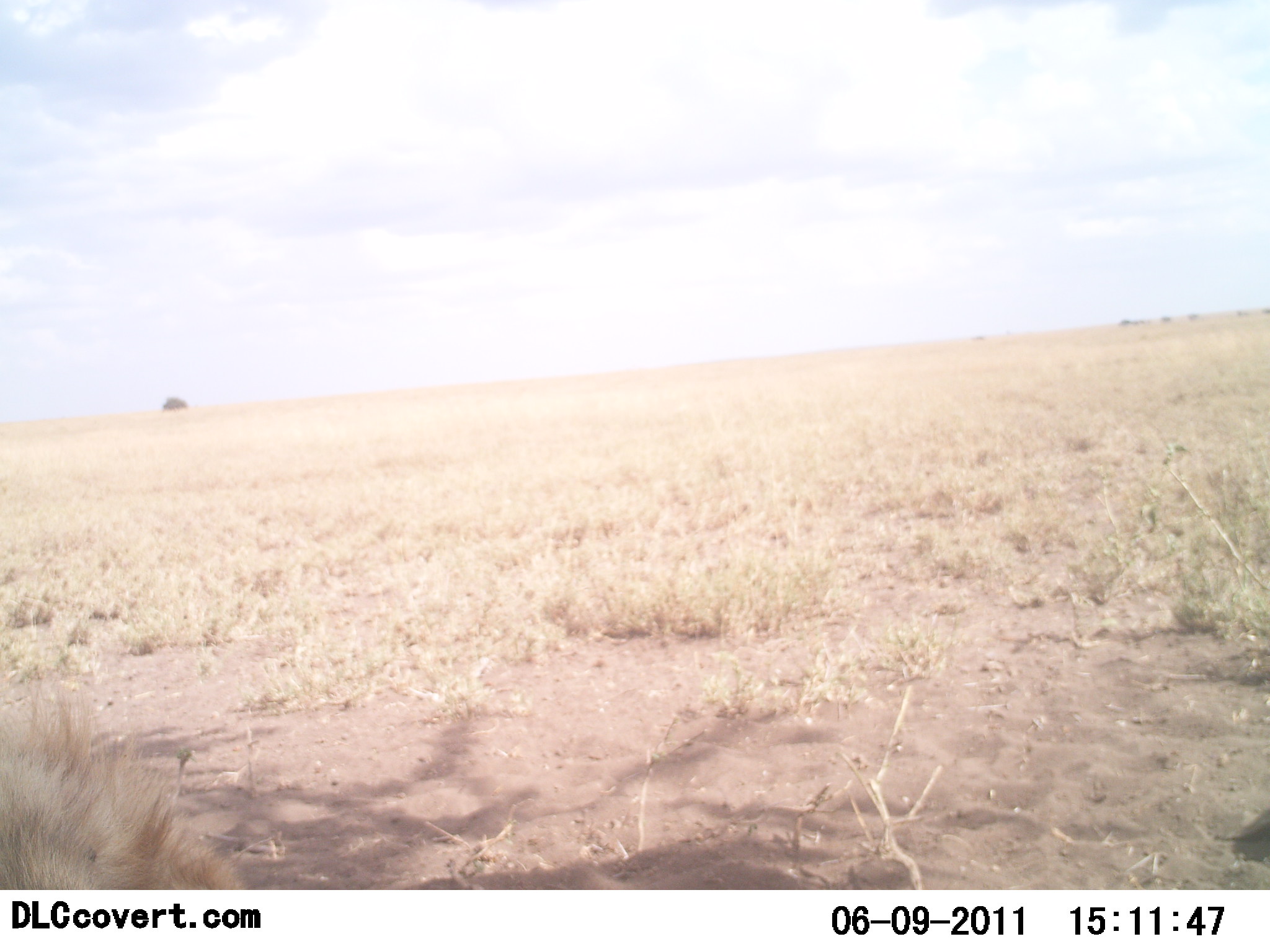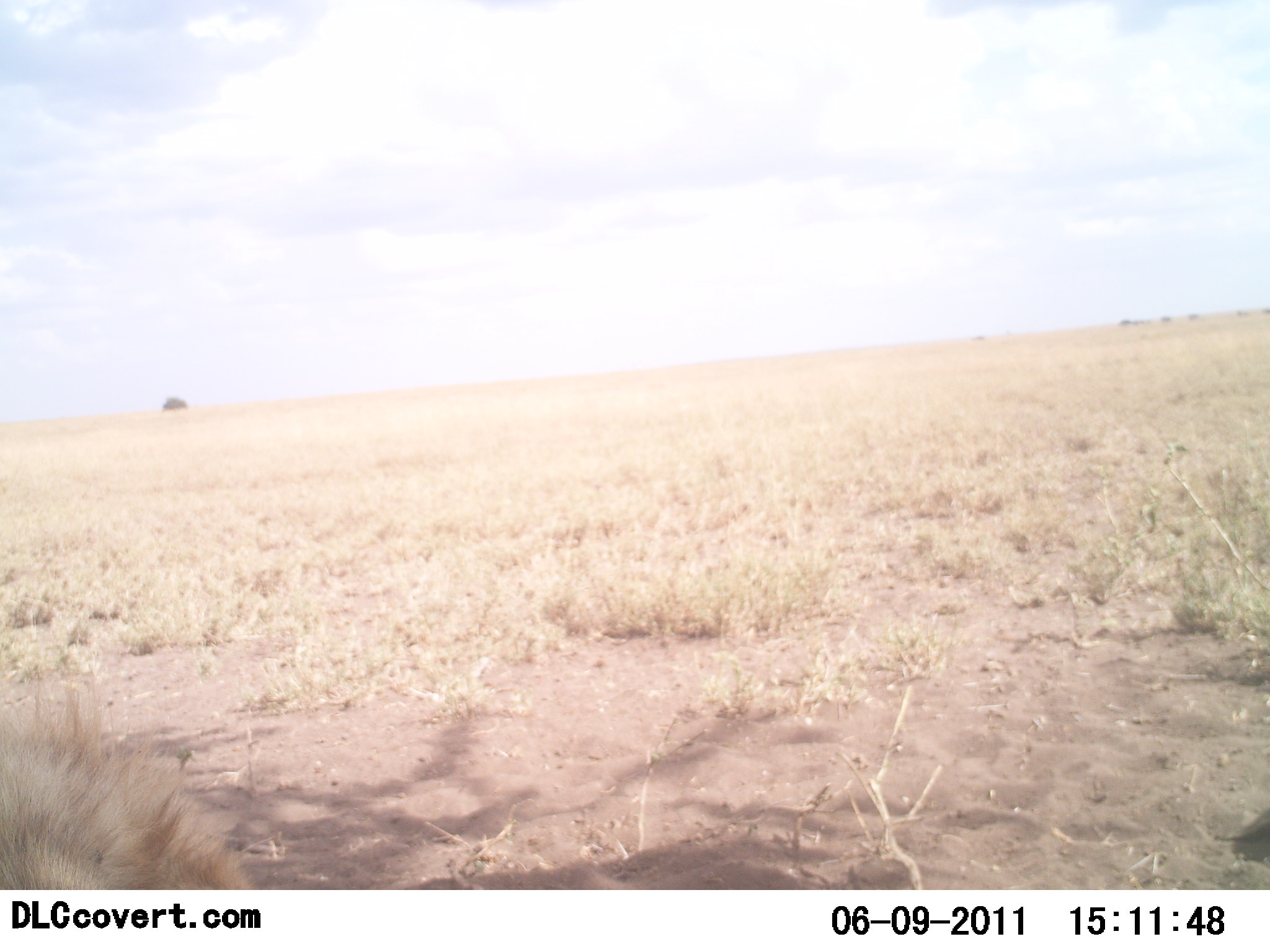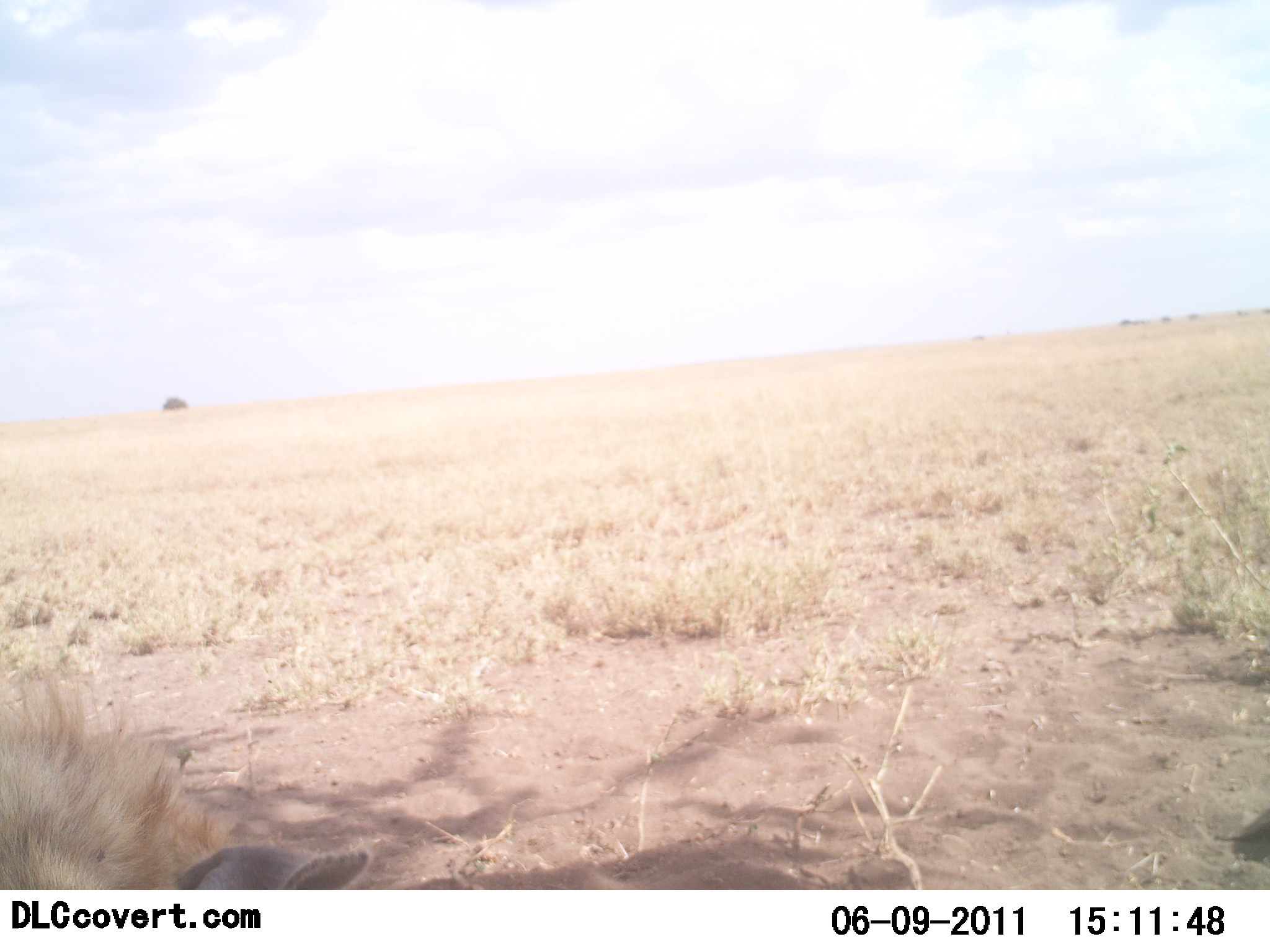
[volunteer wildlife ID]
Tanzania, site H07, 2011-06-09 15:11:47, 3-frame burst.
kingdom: Animalia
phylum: Chordata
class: Mammalia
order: Carnivora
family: Felidae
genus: Panthera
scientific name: Panthera leo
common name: lion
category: lionmale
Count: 1.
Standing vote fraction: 0%.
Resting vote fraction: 100%.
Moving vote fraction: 0%.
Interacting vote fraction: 0%.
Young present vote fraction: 0%.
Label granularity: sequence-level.